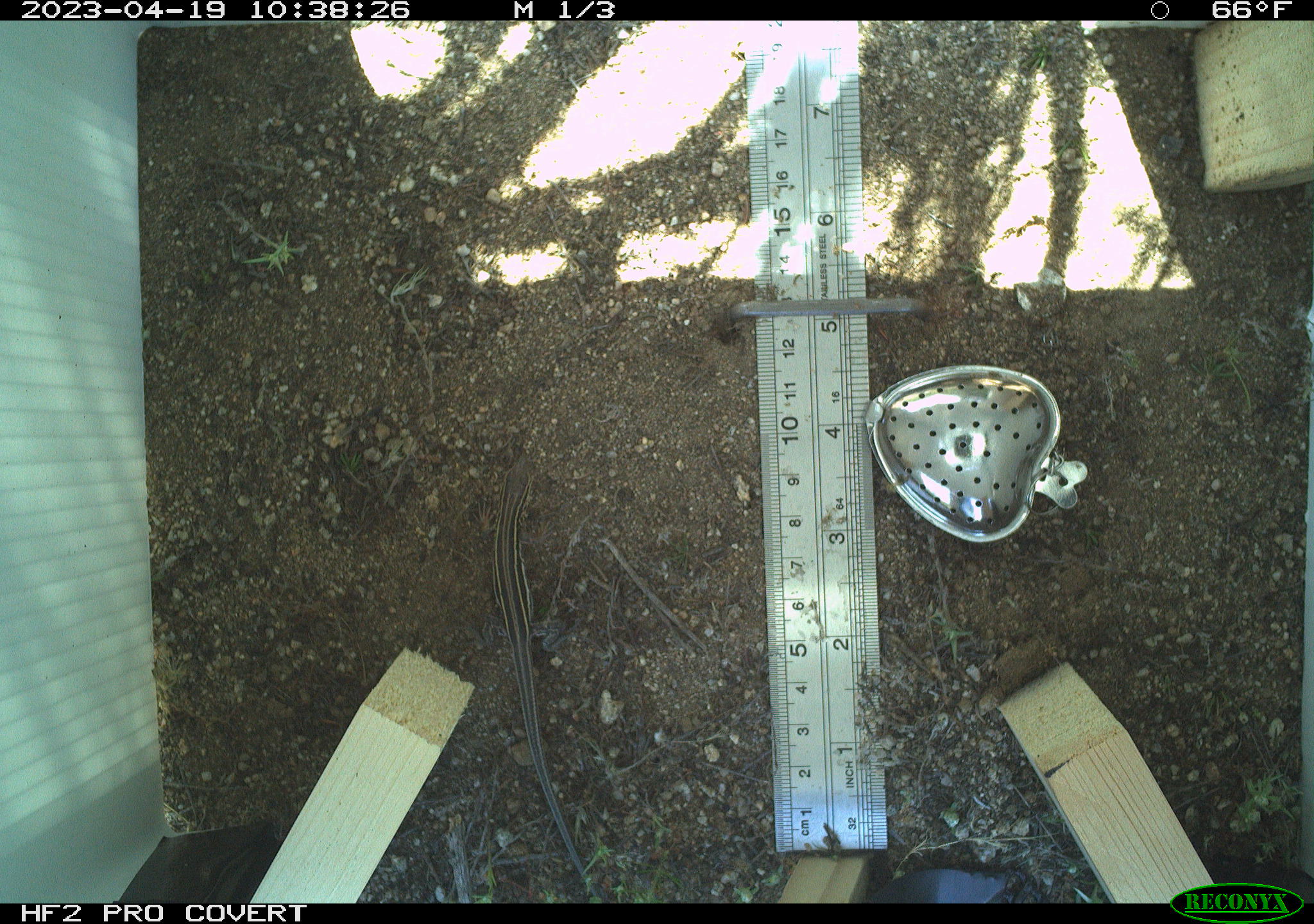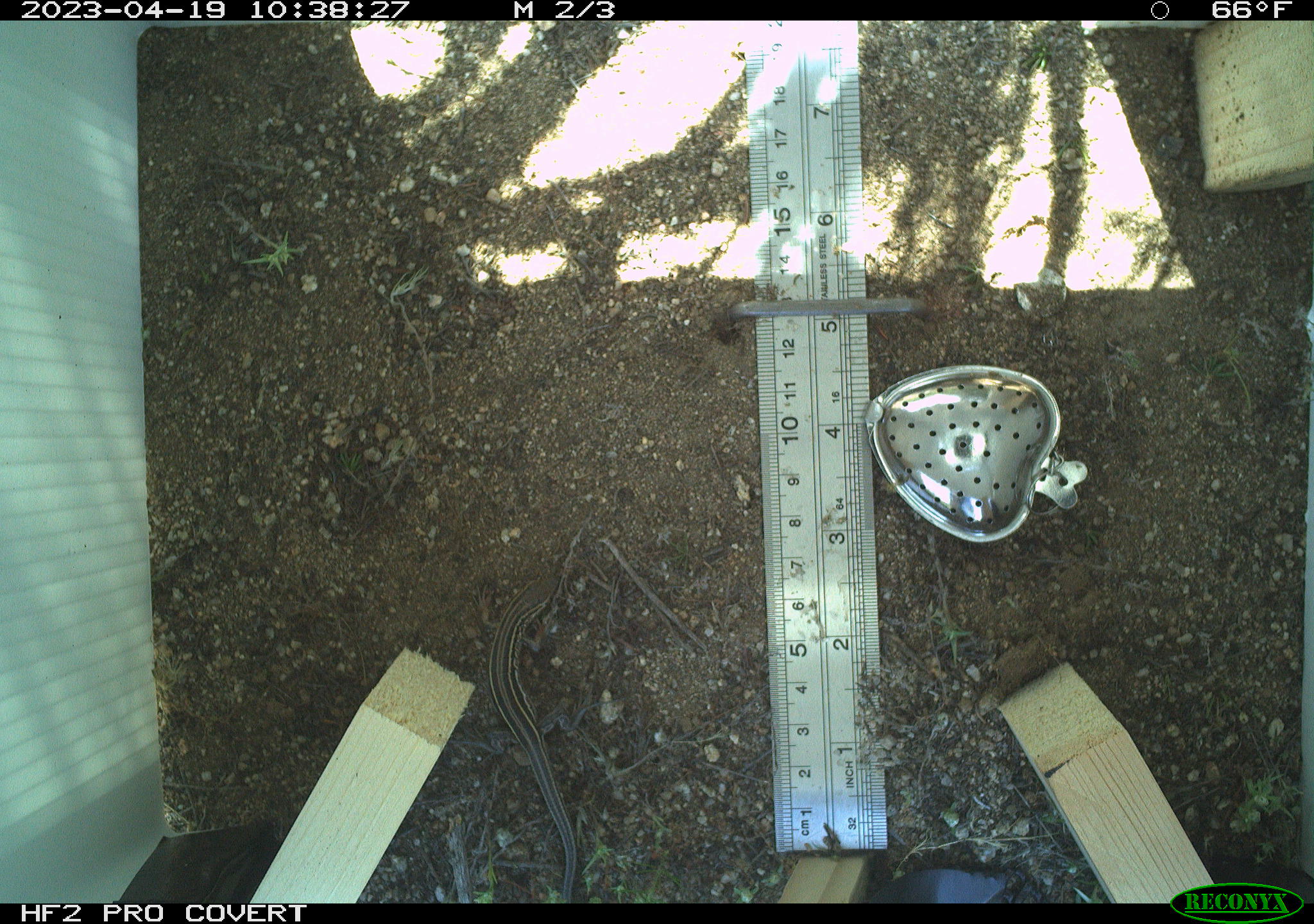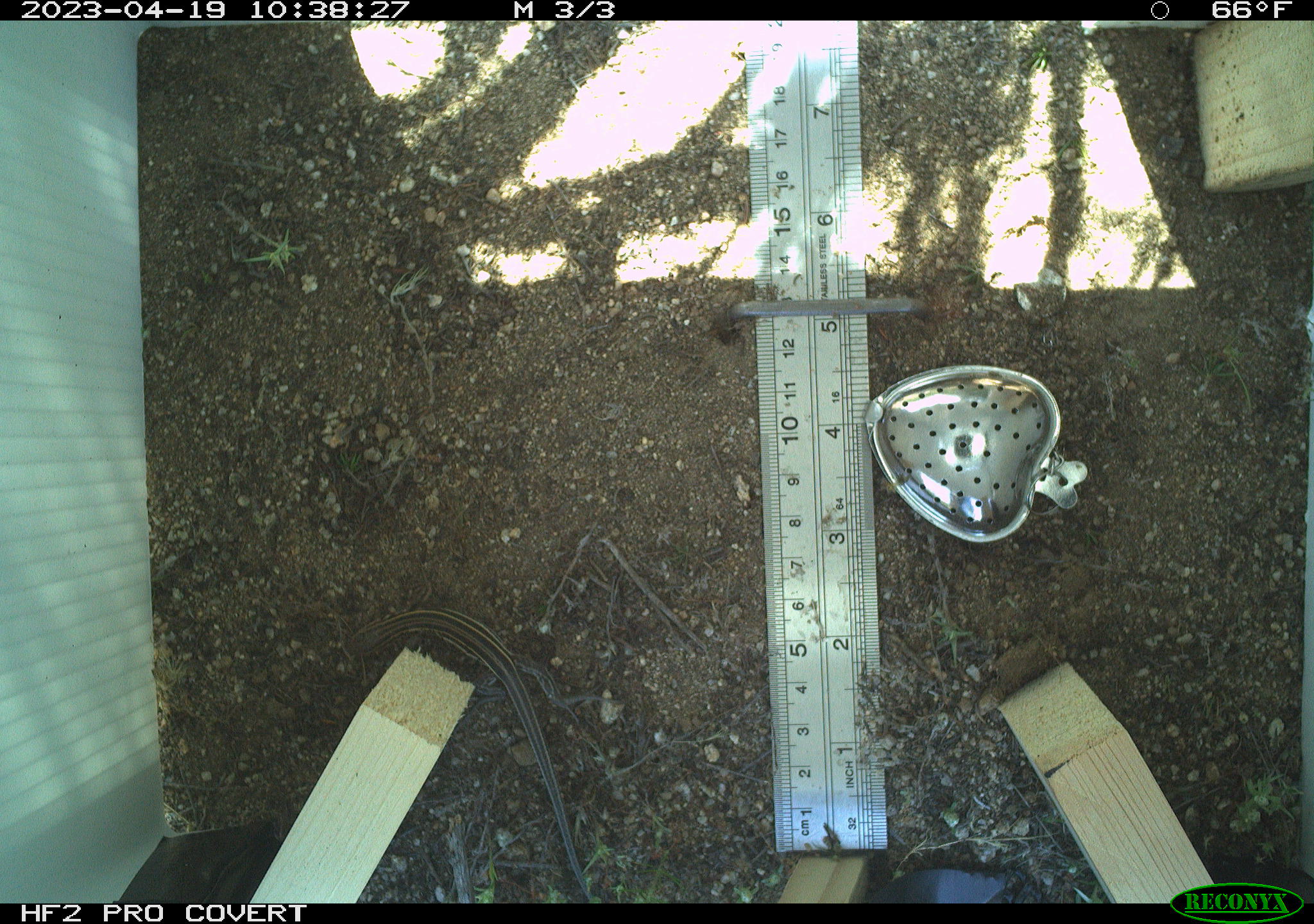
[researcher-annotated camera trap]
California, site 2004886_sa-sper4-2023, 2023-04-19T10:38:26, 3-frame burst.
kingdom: Animalia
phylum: Chordata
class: Reptilia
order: Squamata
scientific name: Squamata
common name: lizards and snakes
Lizards and snakes (Squamata).